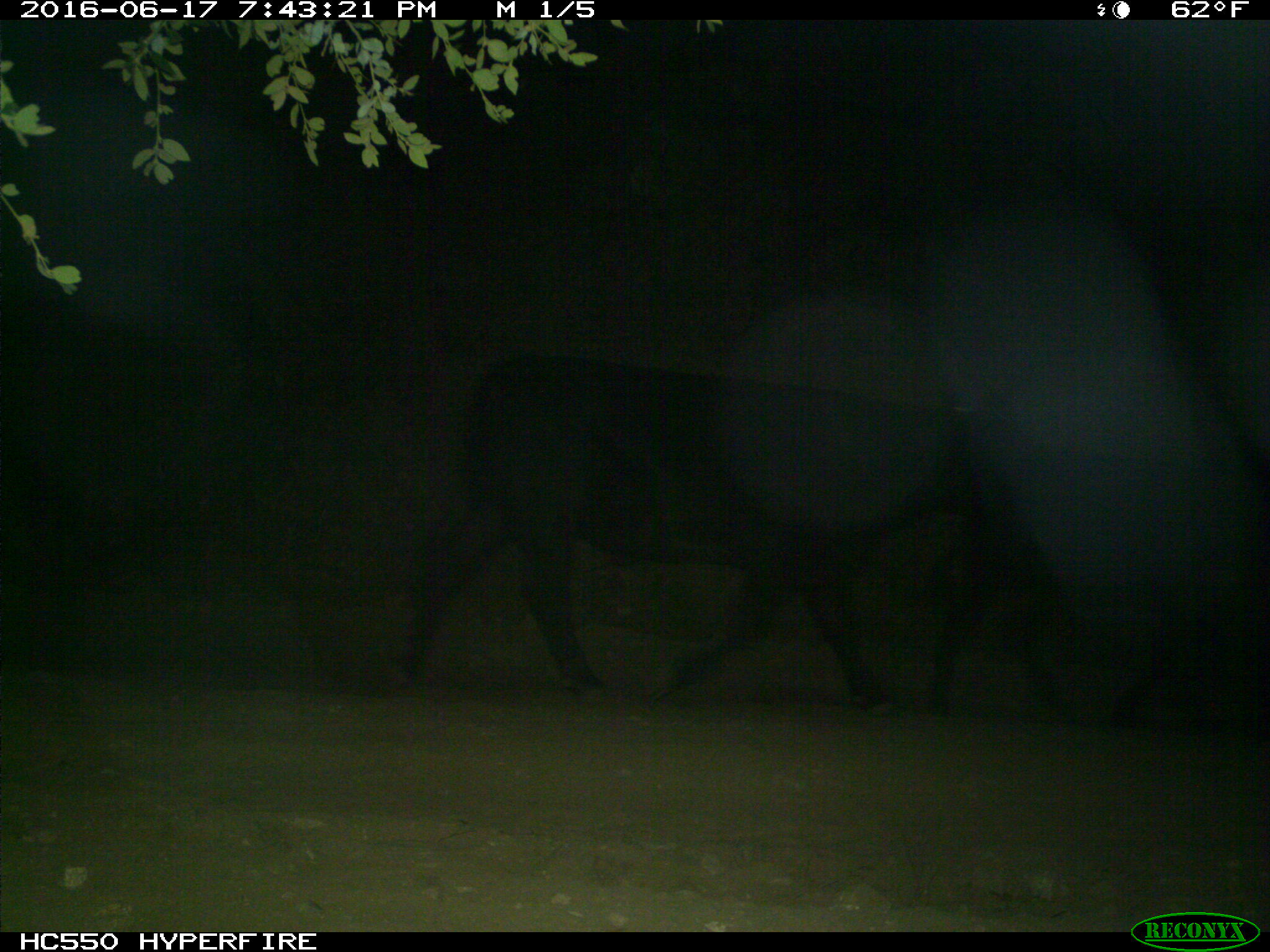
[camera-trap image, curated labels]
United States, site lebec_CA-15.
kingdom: Animalia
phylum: Chordata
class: Mammalia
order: Artiodactyla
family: Bovidae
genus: Bos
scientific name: Bos taurus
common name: domestic cow